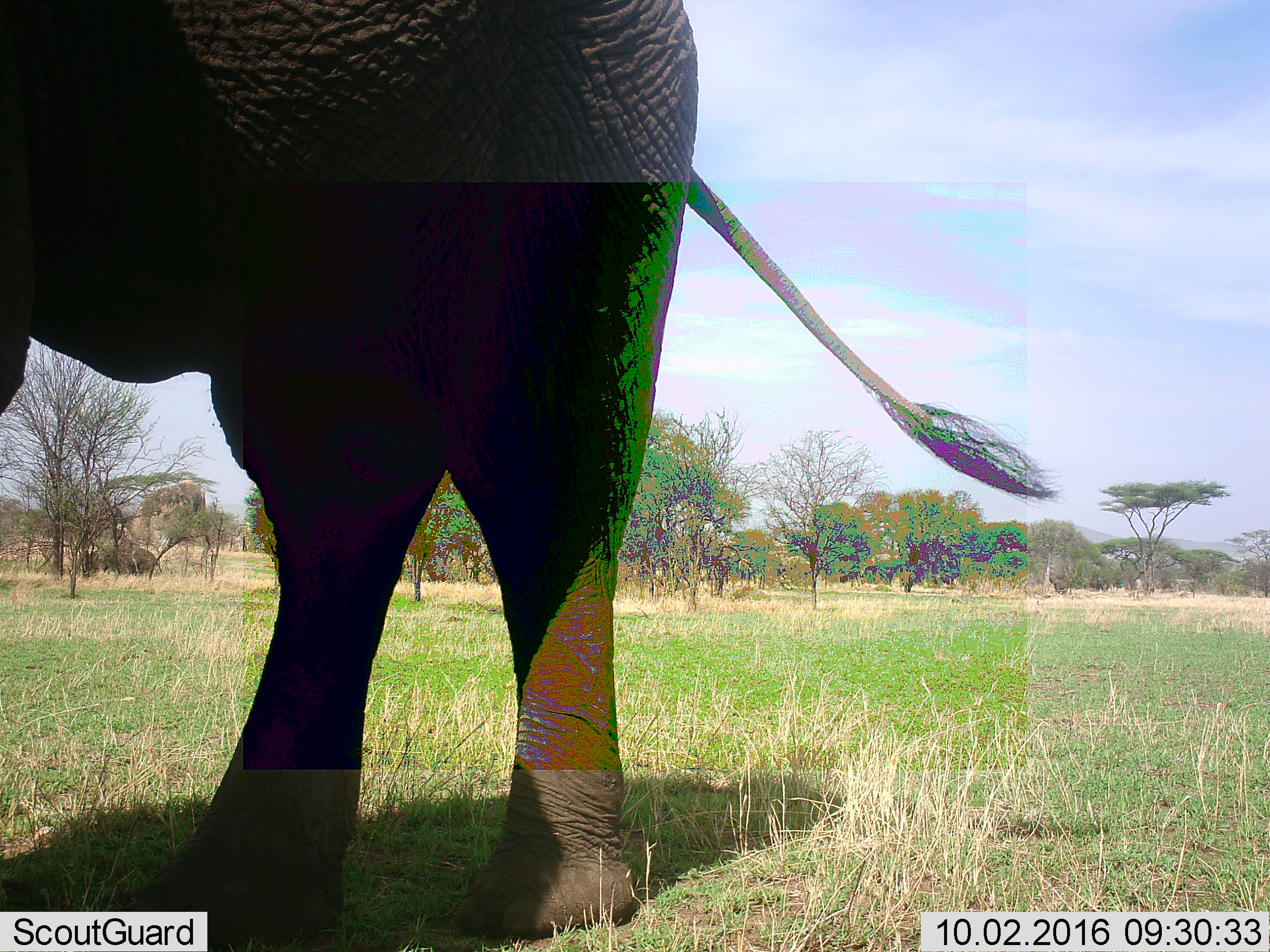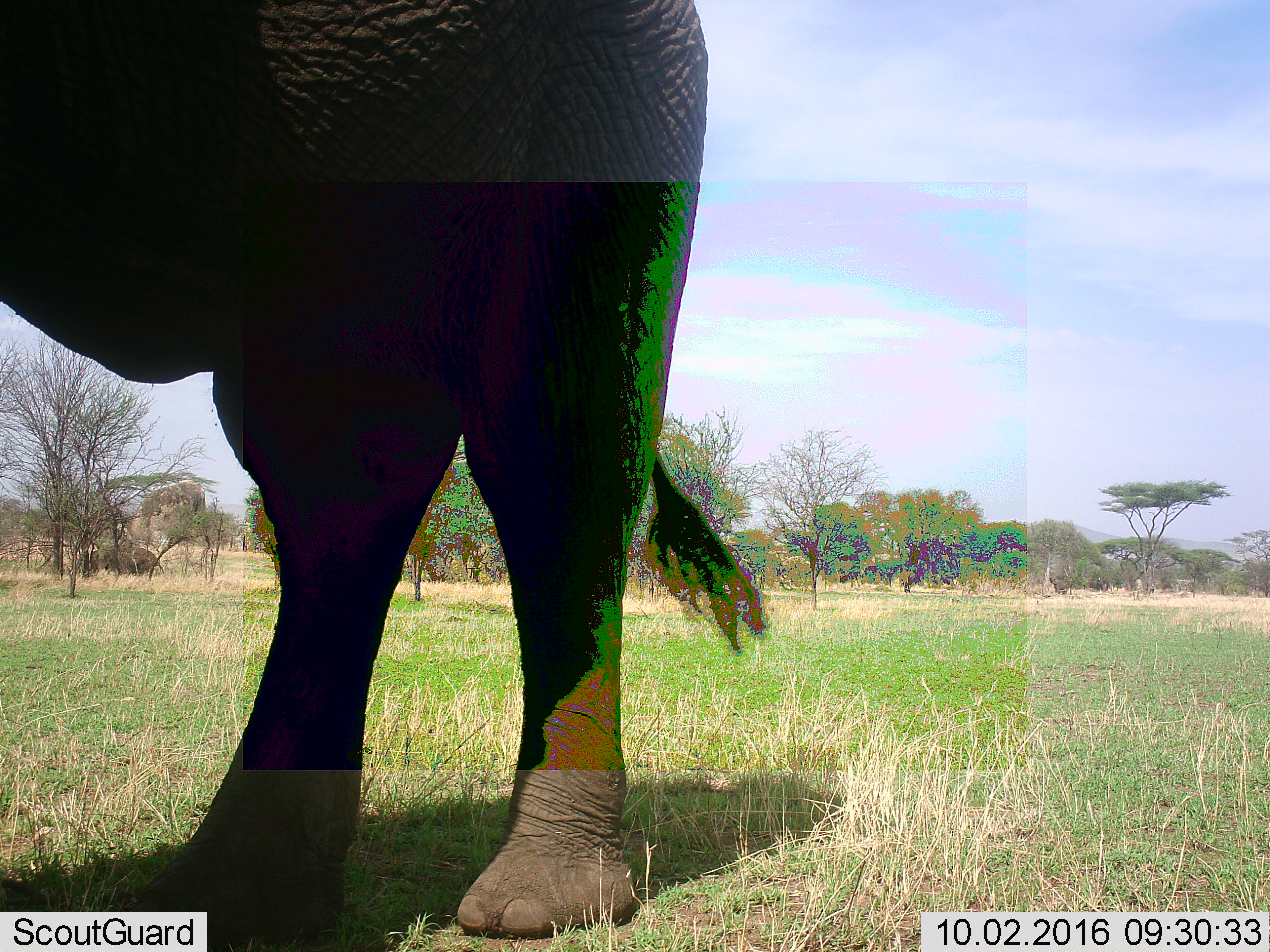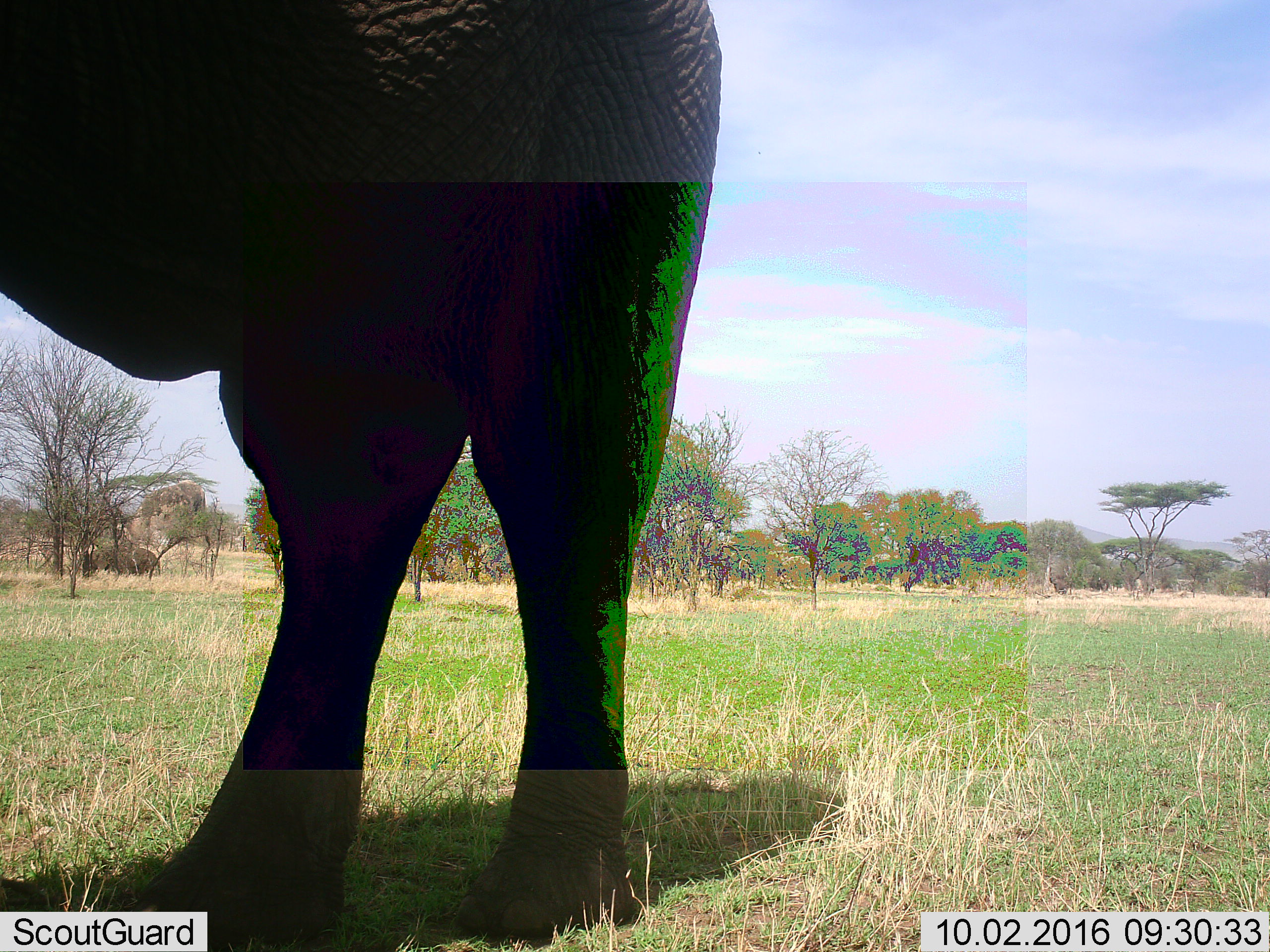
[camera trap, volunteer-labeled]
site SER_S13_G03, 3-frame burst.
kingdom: Animalia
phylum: Chordata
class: Mammalia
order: Proboscidea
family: Elephantidae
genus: Loxodonta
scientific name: Loxodonta africana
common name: african bush elephant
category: elephant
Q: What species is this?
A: Elephant (african bush elephant) (Loxodonta africana).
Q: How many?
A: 1.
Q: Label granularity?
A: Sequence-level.